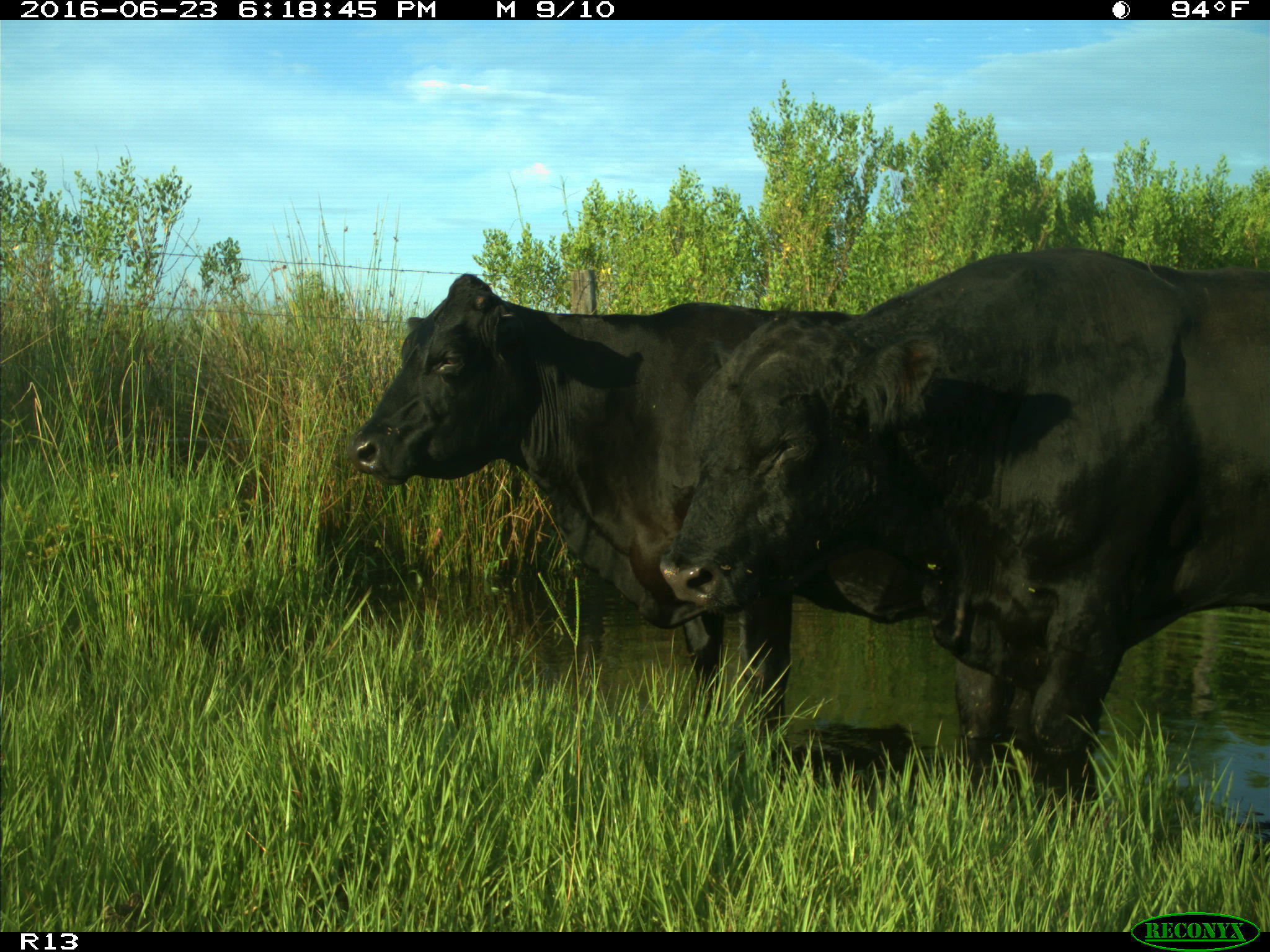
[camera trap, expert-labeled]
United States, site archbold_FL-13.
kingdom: Animalia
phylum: Chordata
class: Mammalia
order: Artiodactyla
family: Bovidae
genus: Bos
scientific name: Bos taurus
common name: domestic cow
Bos taurus (domestic cow).